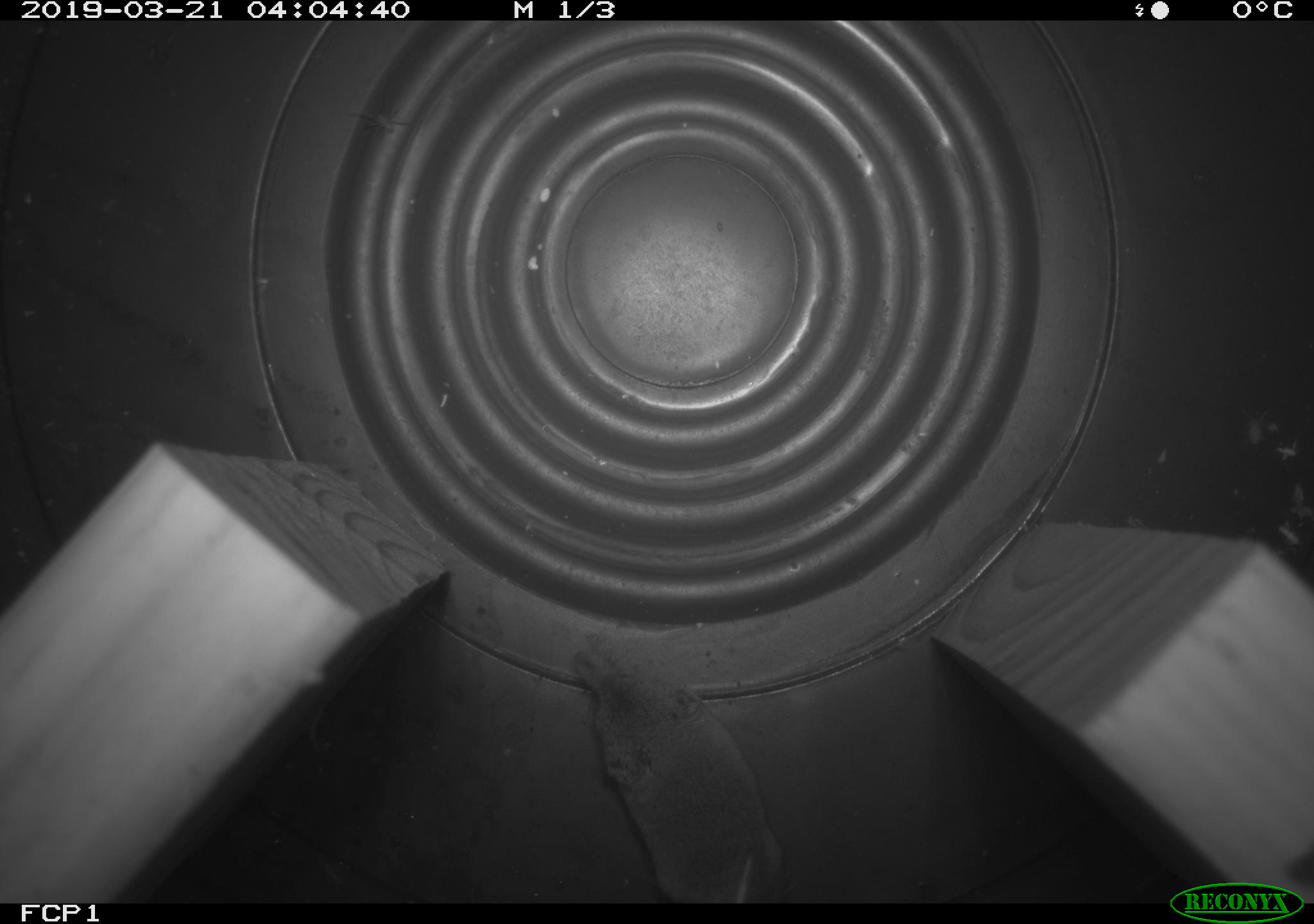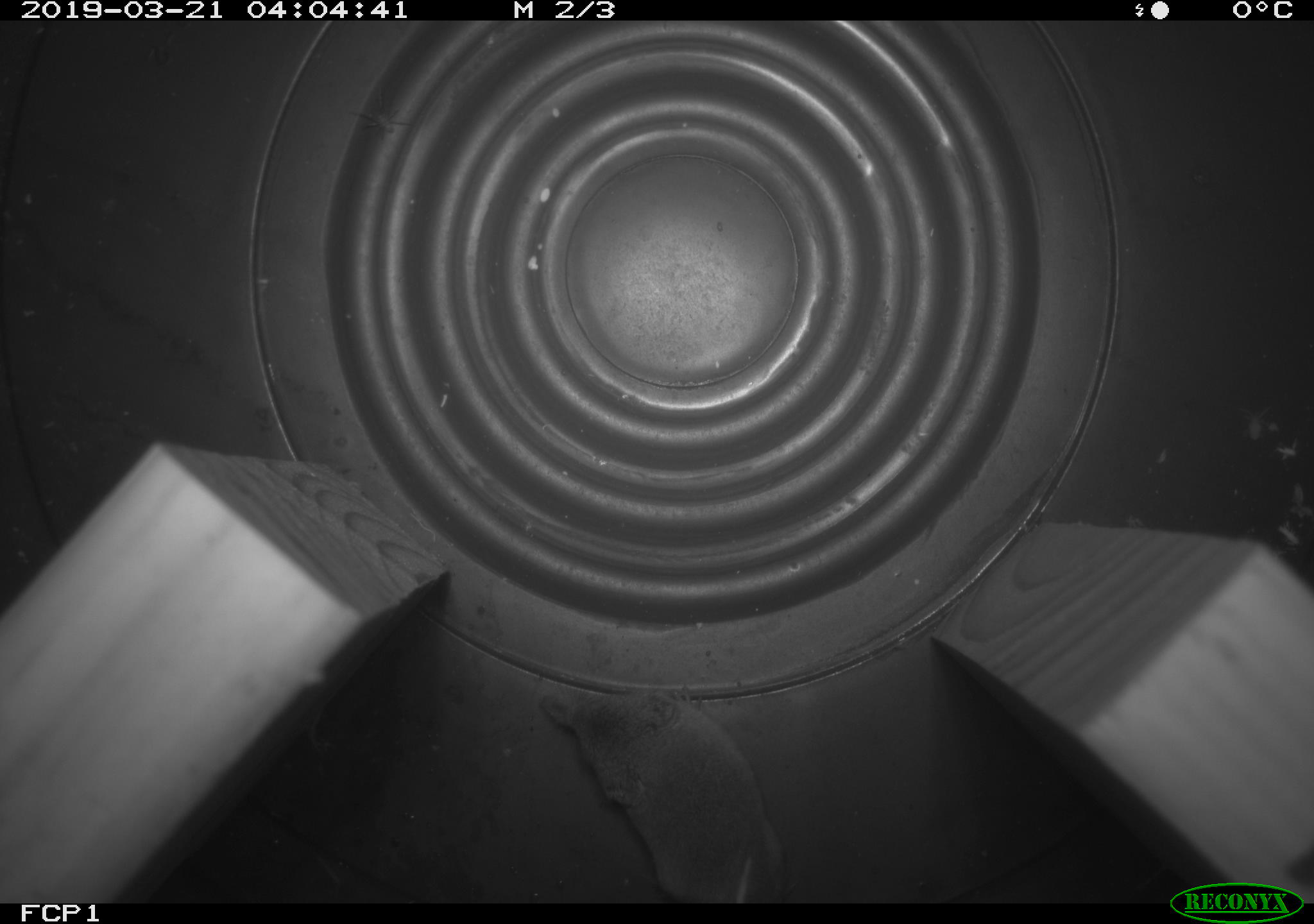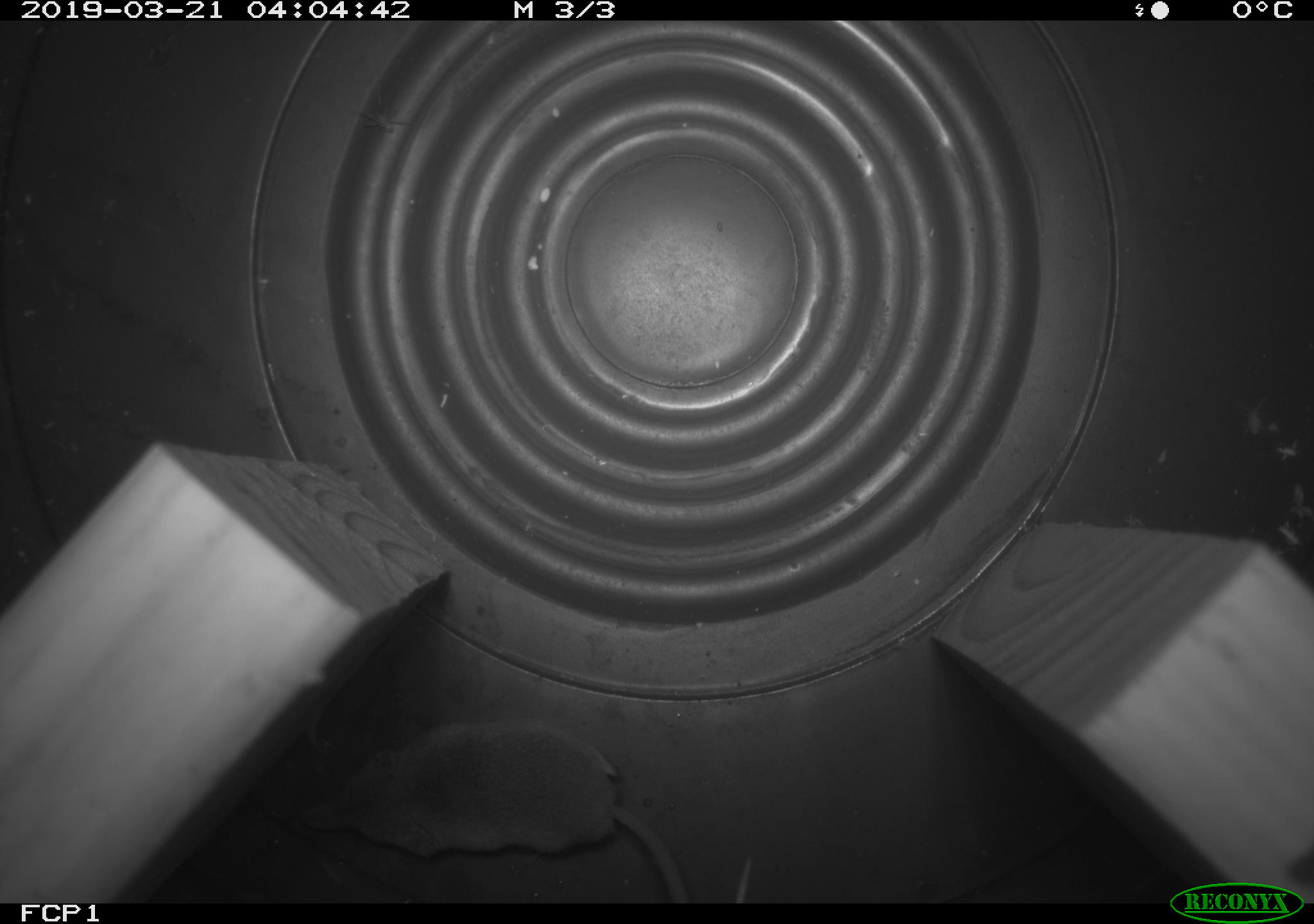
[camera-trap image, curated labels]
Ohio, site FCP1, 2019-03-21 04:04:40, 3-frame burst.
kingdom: Animalia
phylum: Chordata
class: Mammalia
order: Eulipotyphla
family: Soricidae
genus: Sorex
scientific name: Sorex cinereus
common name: masked shrew